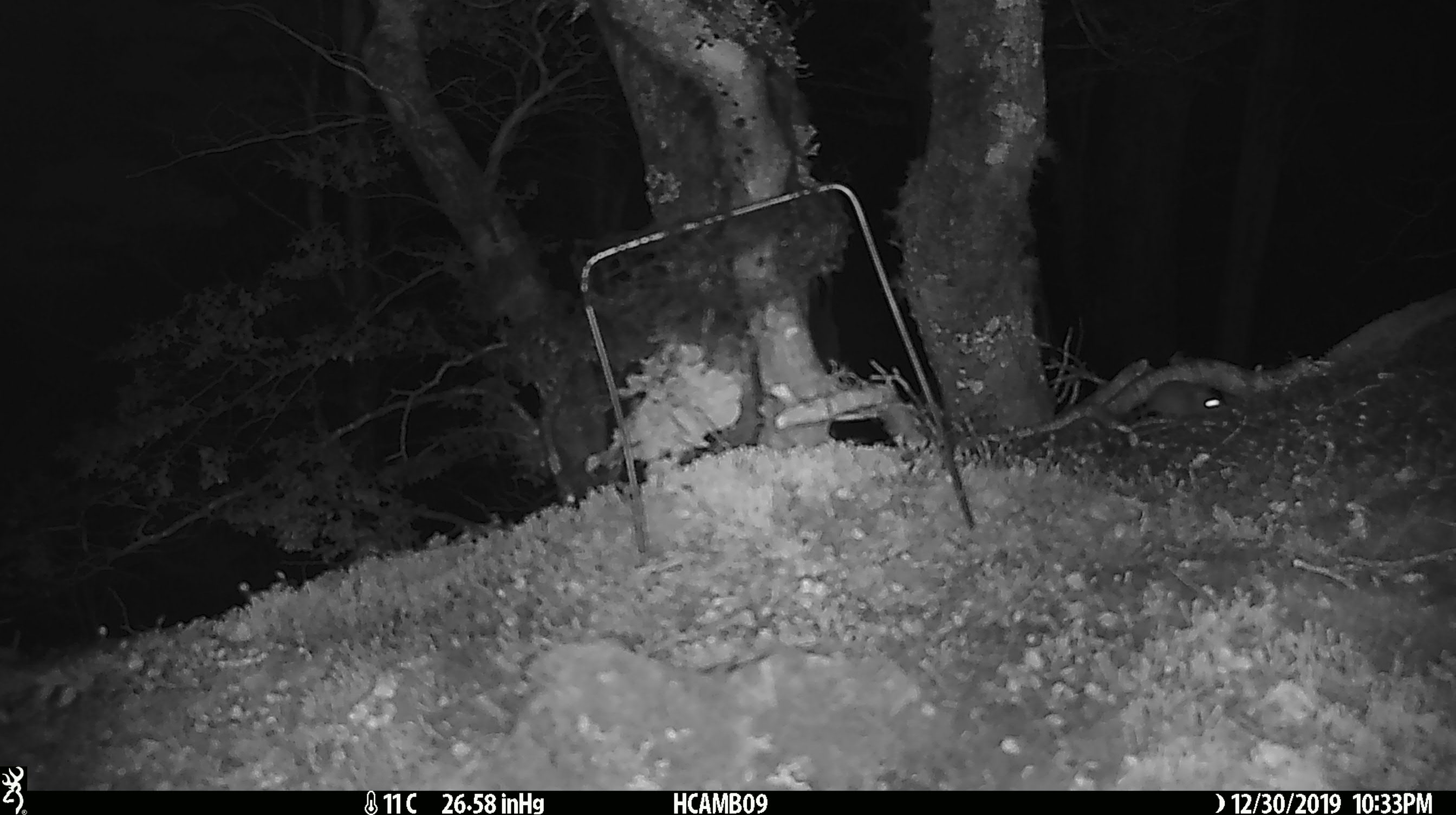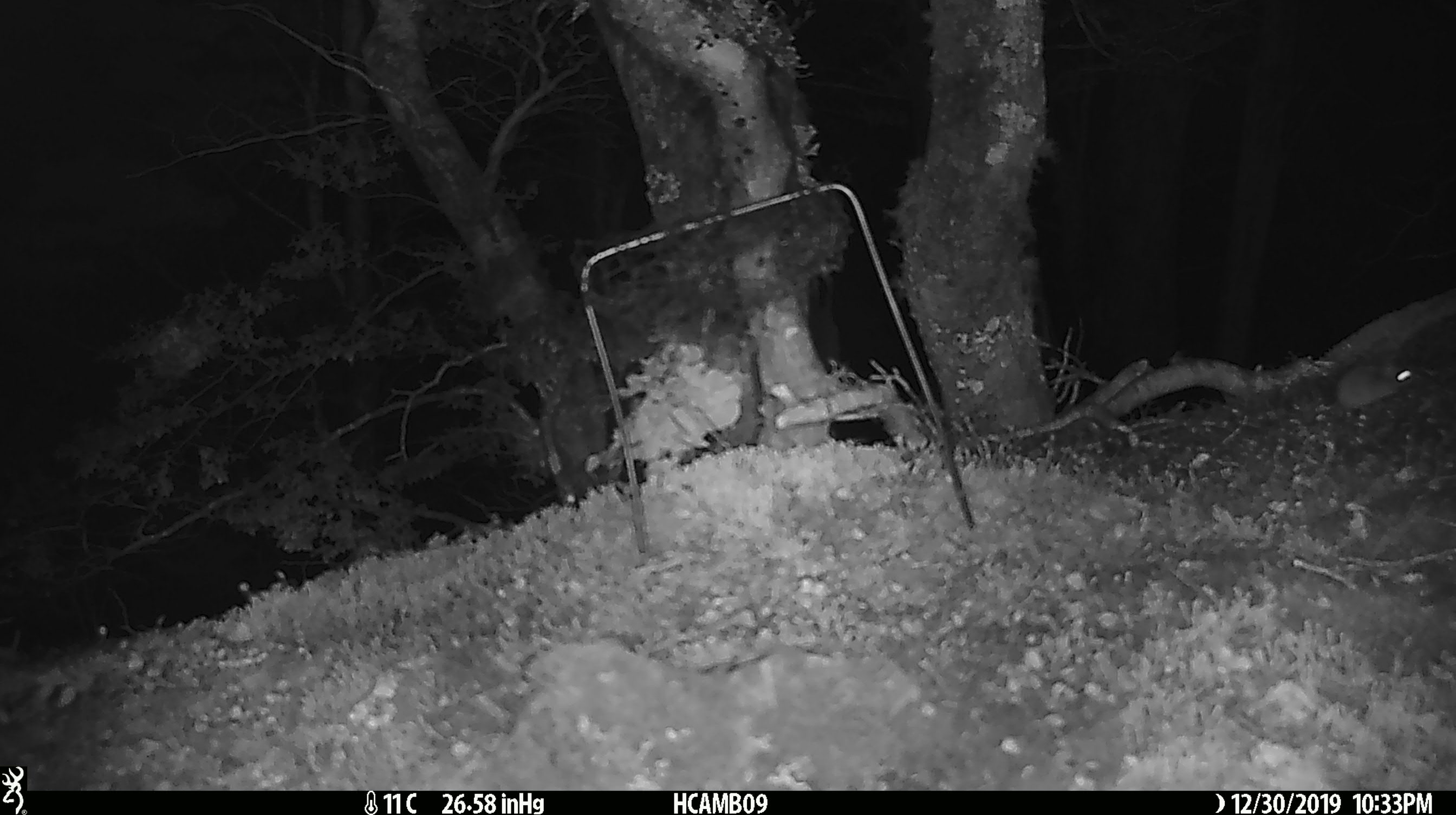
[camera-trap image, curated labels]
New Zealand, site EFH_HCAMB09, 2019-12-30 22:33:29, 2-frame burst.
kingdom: Animalia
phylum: Chordata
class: Mammalia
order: Rodentia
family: Muridae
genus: Mus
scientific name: Mus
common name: mouse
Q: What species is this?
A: Mouse (Mus).